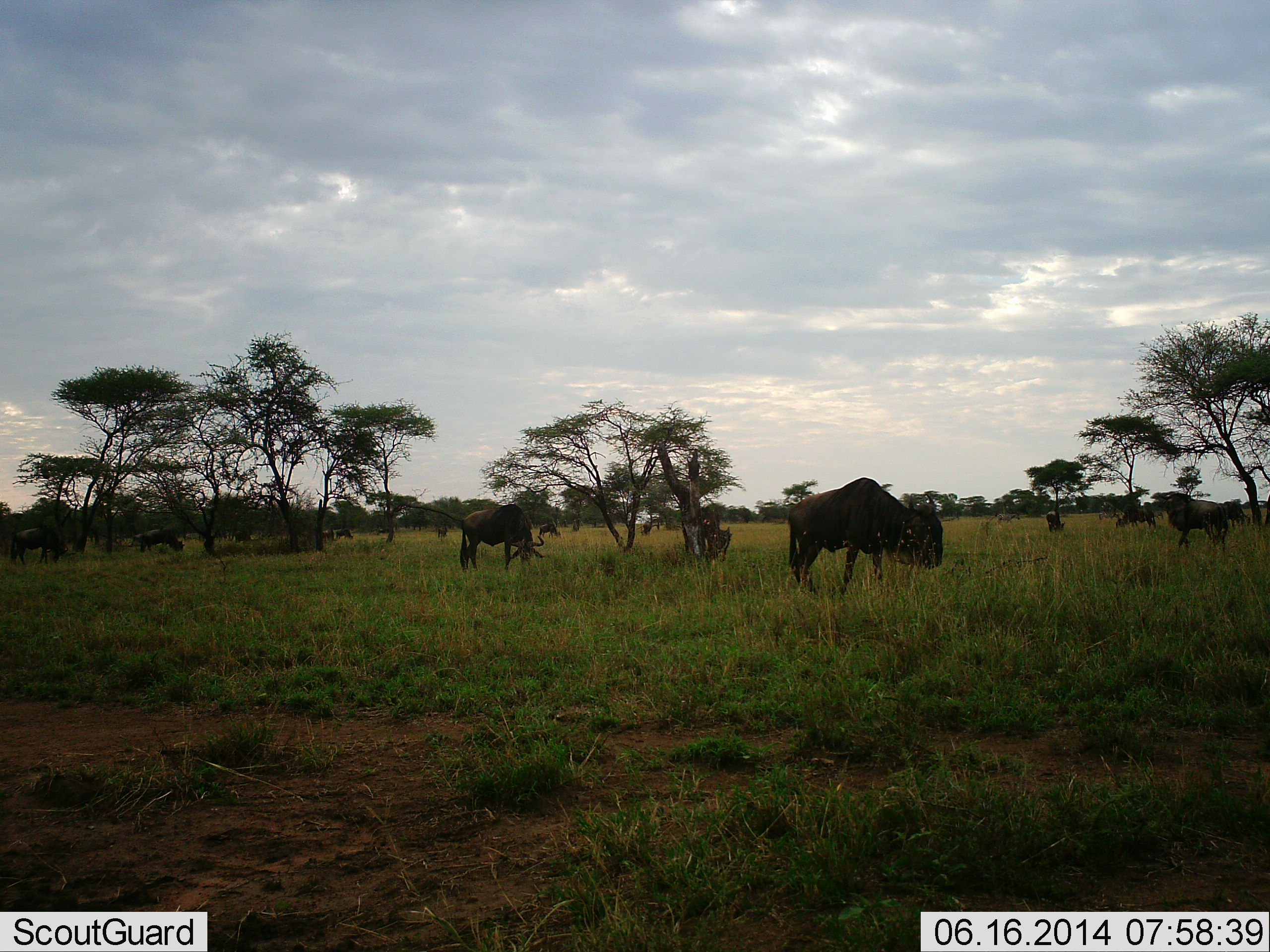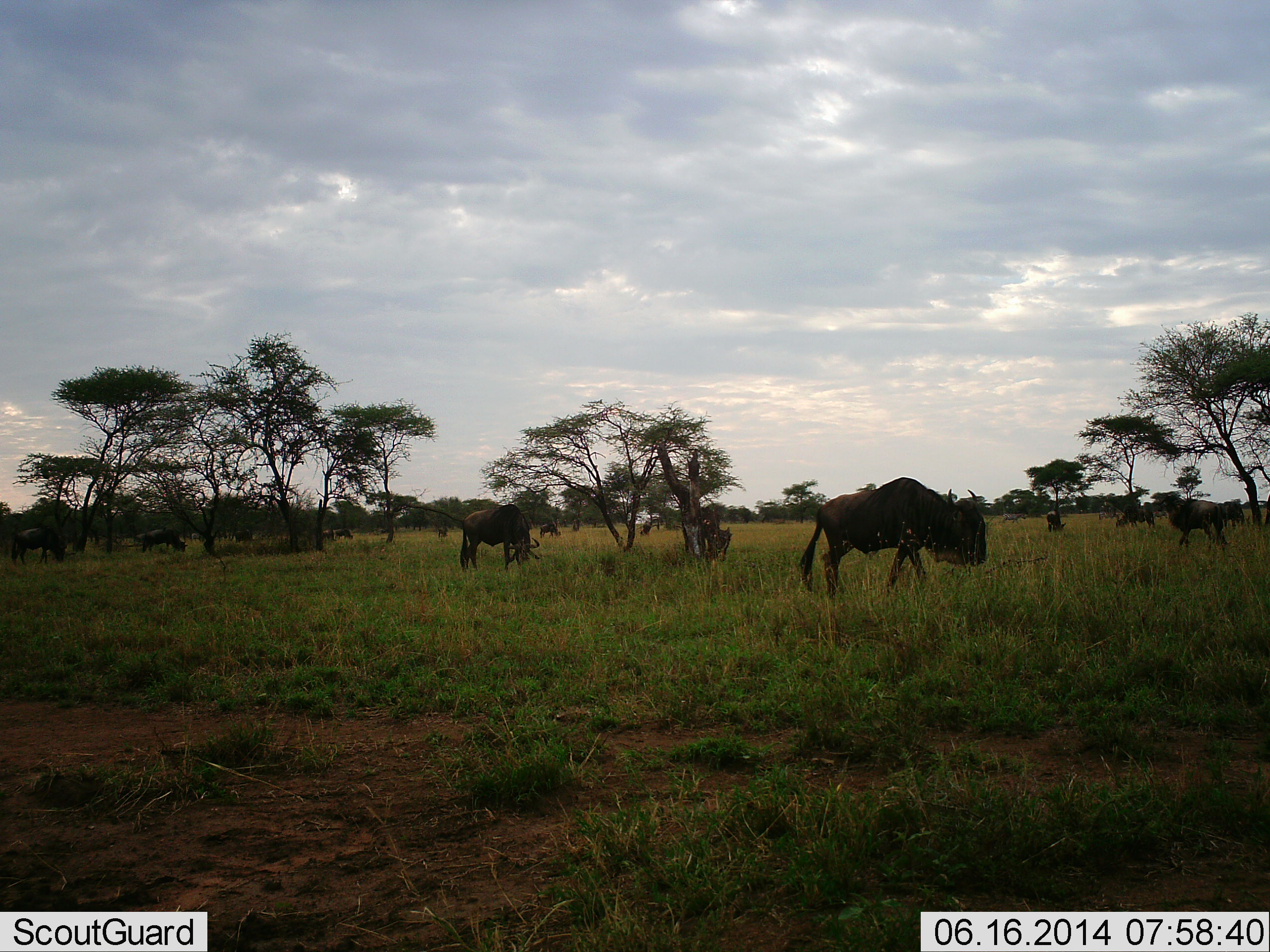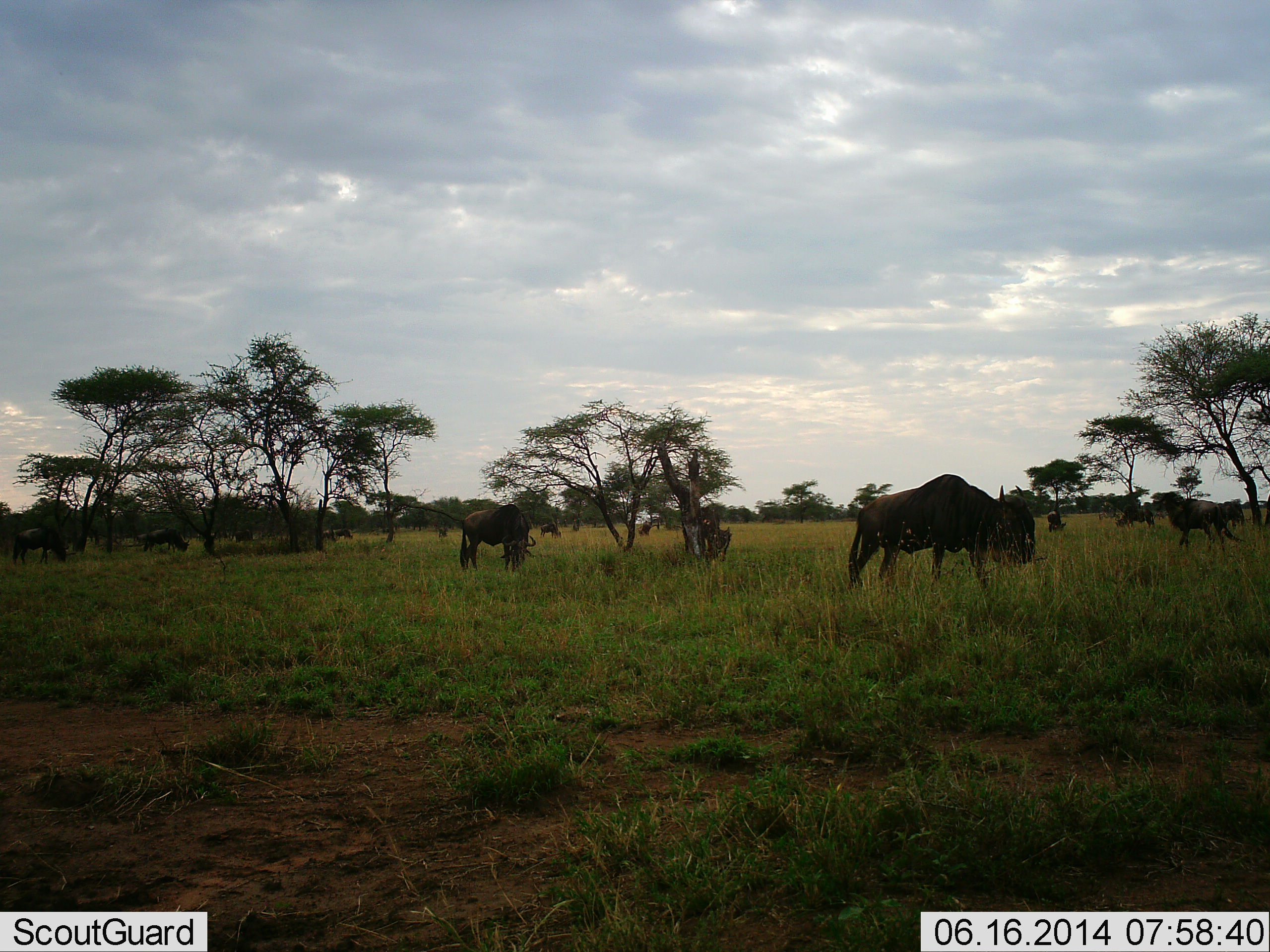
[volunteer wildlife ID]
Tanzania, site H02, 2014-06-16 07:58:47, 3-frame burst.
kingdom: Animalia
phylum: Chordata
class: Mammalia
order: Artiodactyla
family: Bovidae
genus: Connochaetes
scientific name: Connochaetes taurinus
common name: blue wildebeest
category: wildebeest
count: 11-50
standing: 90%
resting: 10%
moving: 50%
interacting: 0%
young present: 0%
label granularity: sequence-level